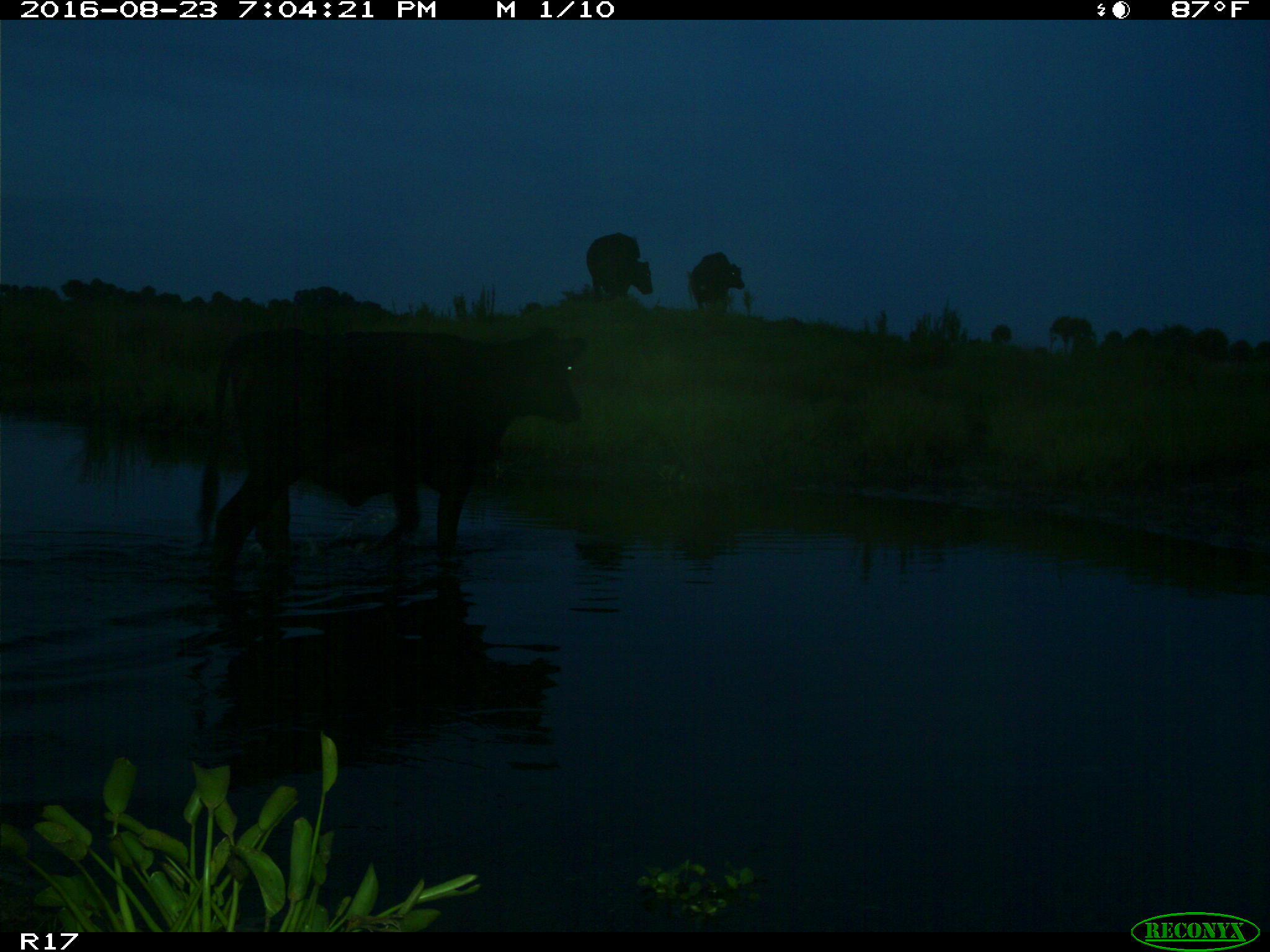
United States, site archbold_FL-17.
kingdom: Animalia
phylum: Chordata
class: Mammalia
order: Artiodactyla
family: Bovidae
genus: Bos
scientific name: Bos taurus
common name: domestic cow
Bos taurus (domestic cow).